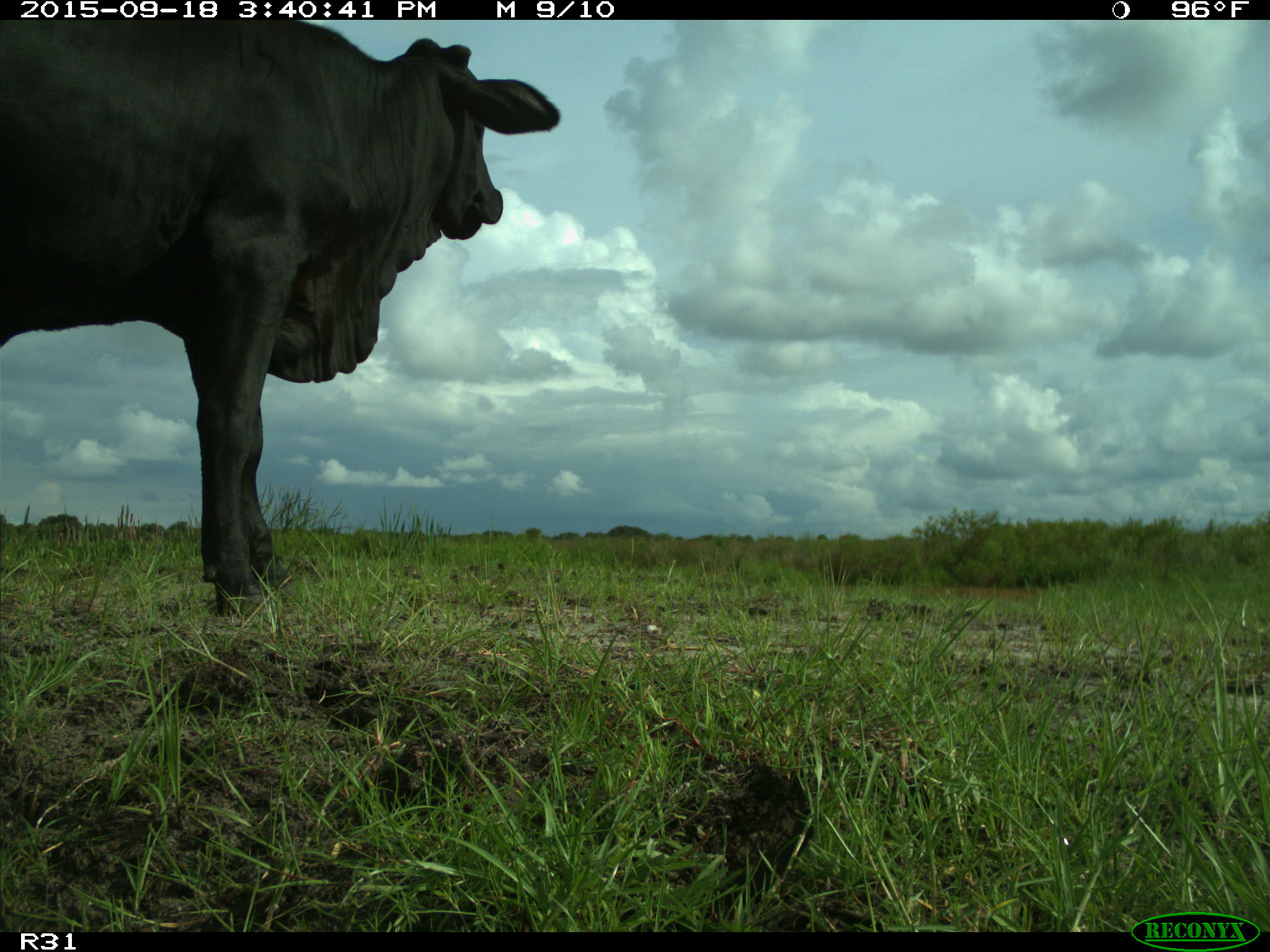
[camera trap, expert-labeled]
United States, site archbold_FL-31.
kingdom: Animalia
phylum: Chordata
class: Mammalia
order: Artiodactyla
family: Bovidae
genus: Bos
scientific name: Bos taurus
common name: domestic cow